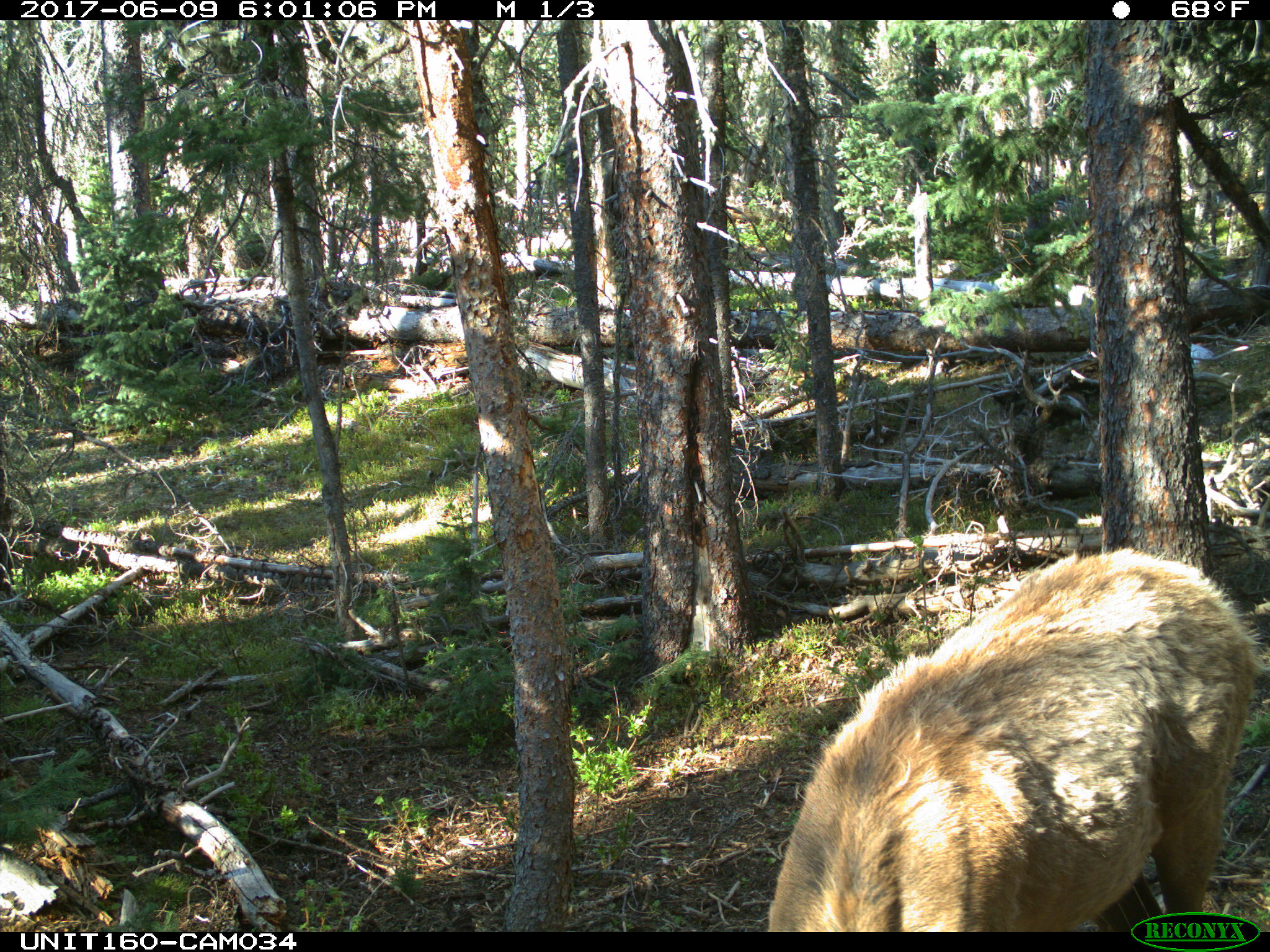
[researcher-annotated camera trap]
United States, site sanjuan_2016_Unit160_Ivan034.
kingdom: Animalia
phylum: Chordata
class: Mammalia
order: Artiodactyla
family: Cervidae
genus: Cervus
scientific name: Cervus elaphus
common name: red deer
Cervus elaphus (red deer).